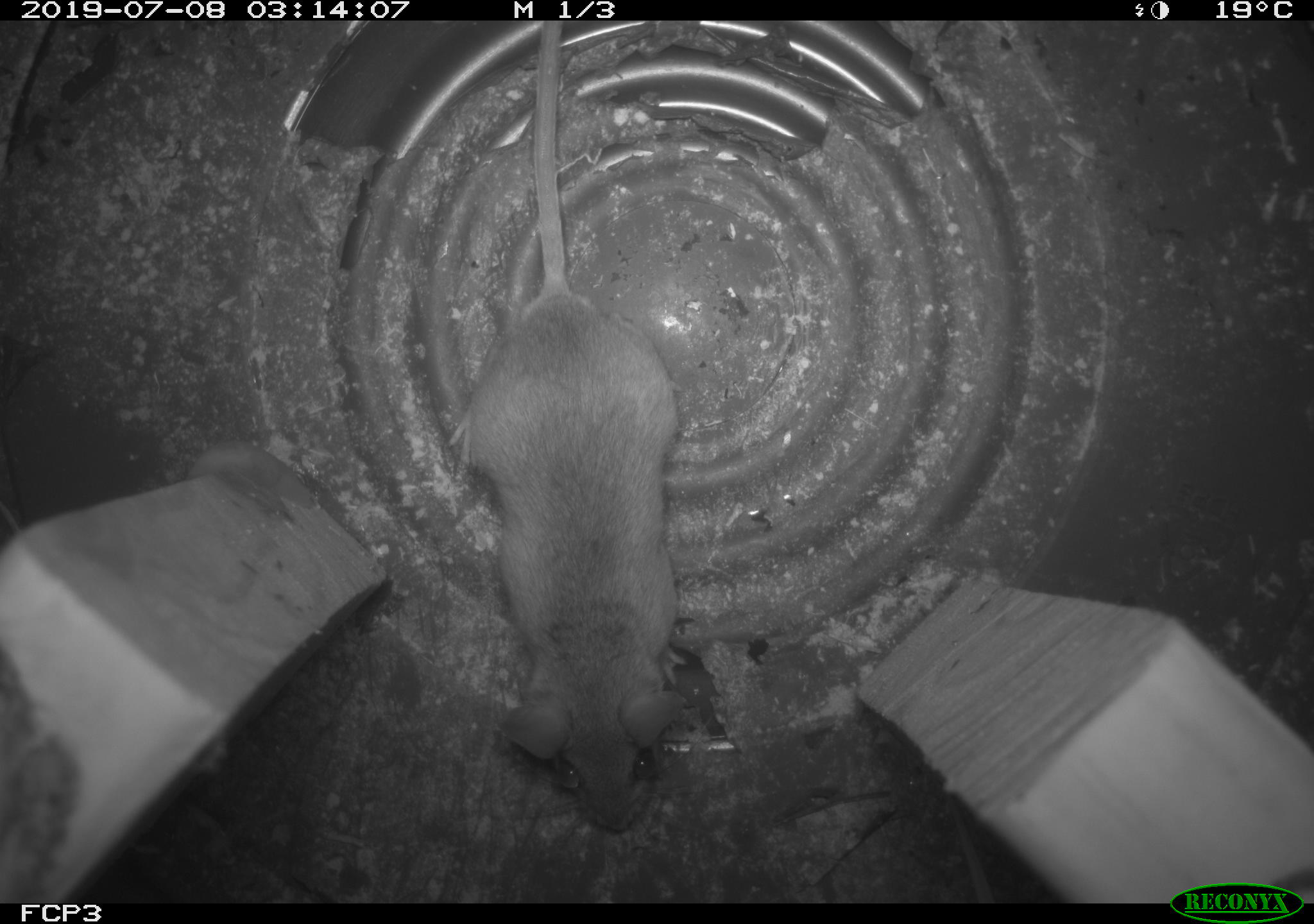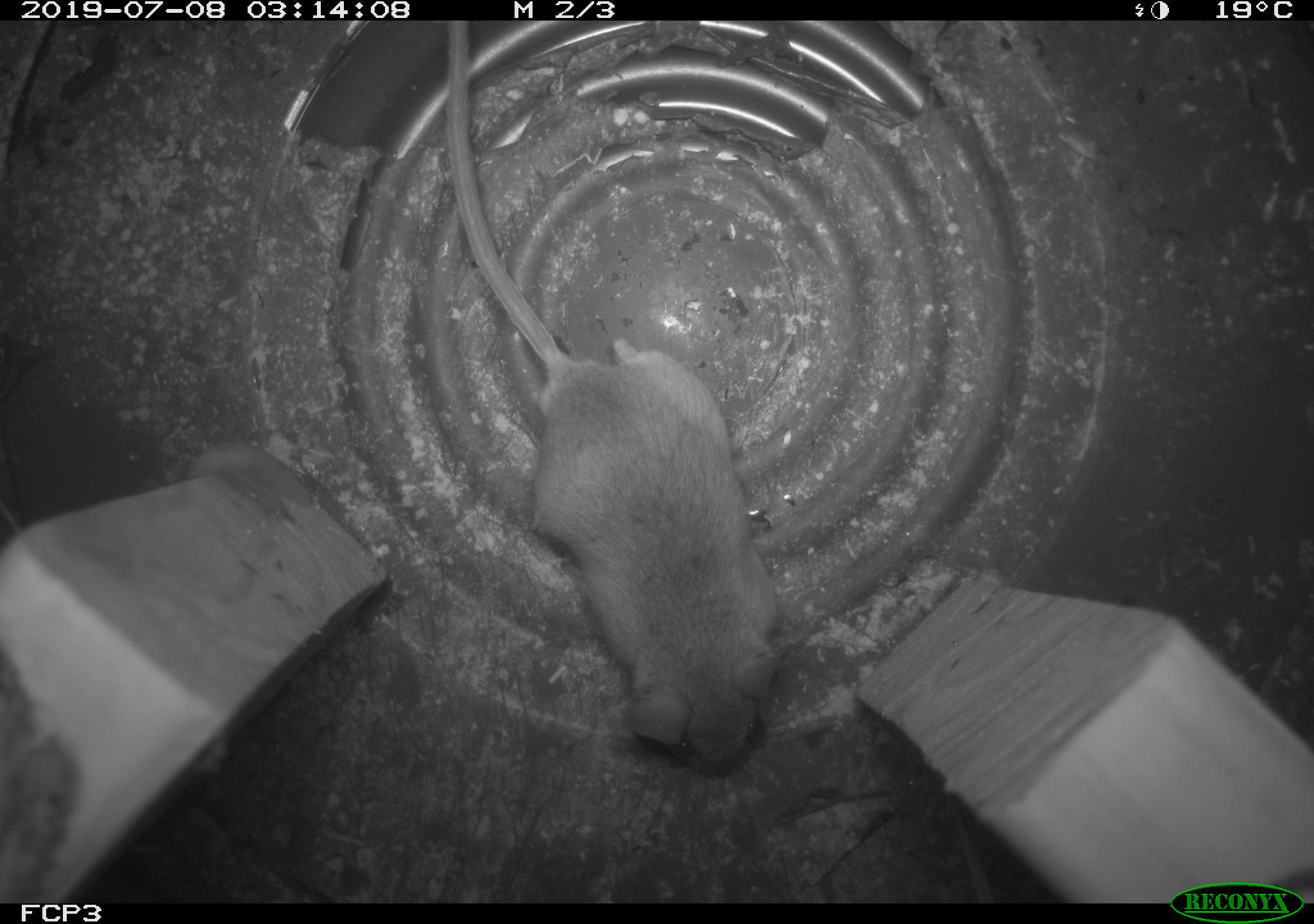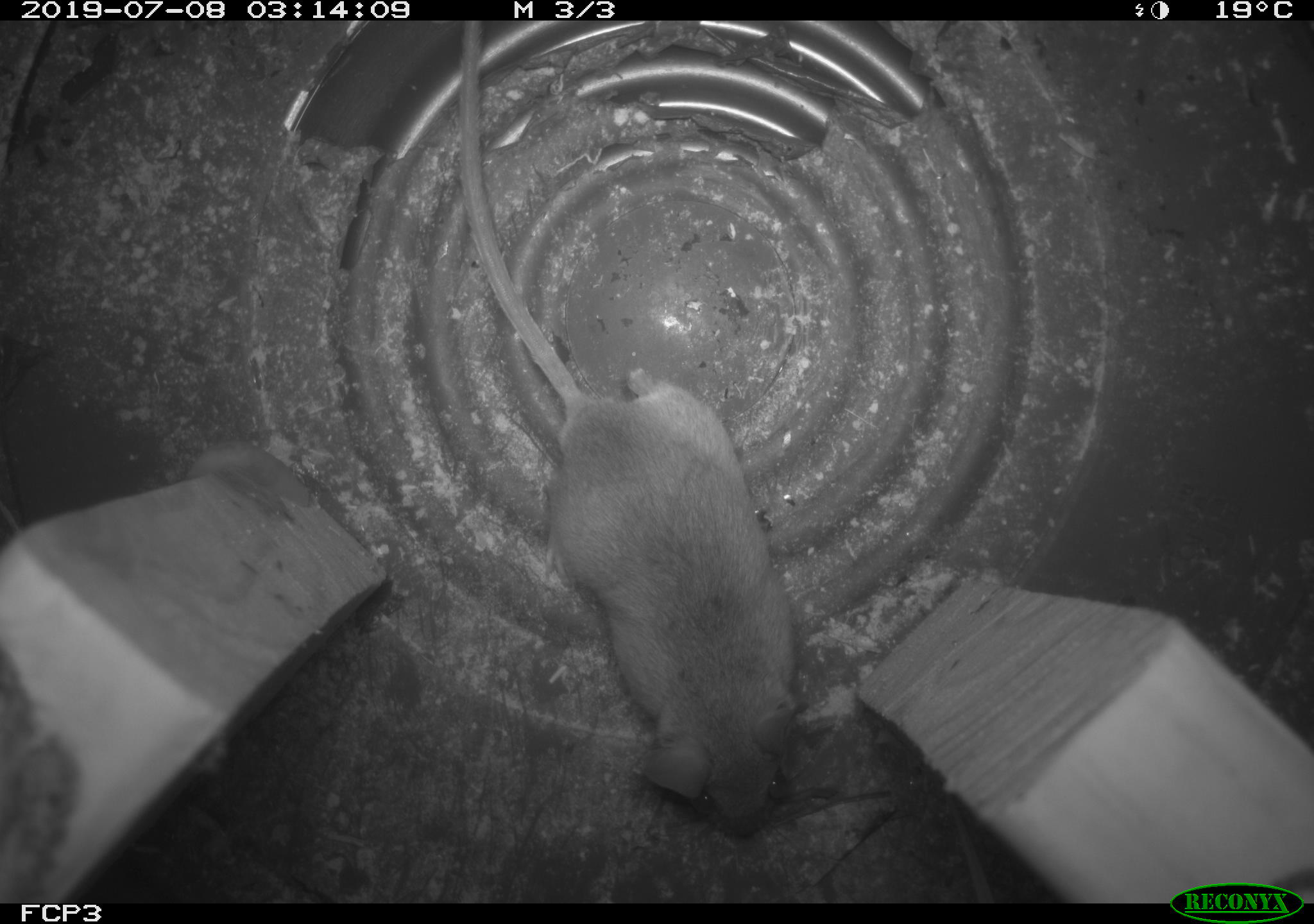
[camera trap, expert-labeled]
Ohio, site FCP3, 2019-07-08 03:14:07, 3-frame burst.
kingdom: Animalia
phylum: Chordata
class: Mammalia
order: Rodentia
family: Cricetidae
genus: Peromyscus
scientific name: Peromyscus leucopus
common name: white-footed mouse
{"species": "white-footed mouse (Peromyscus leucopus)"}